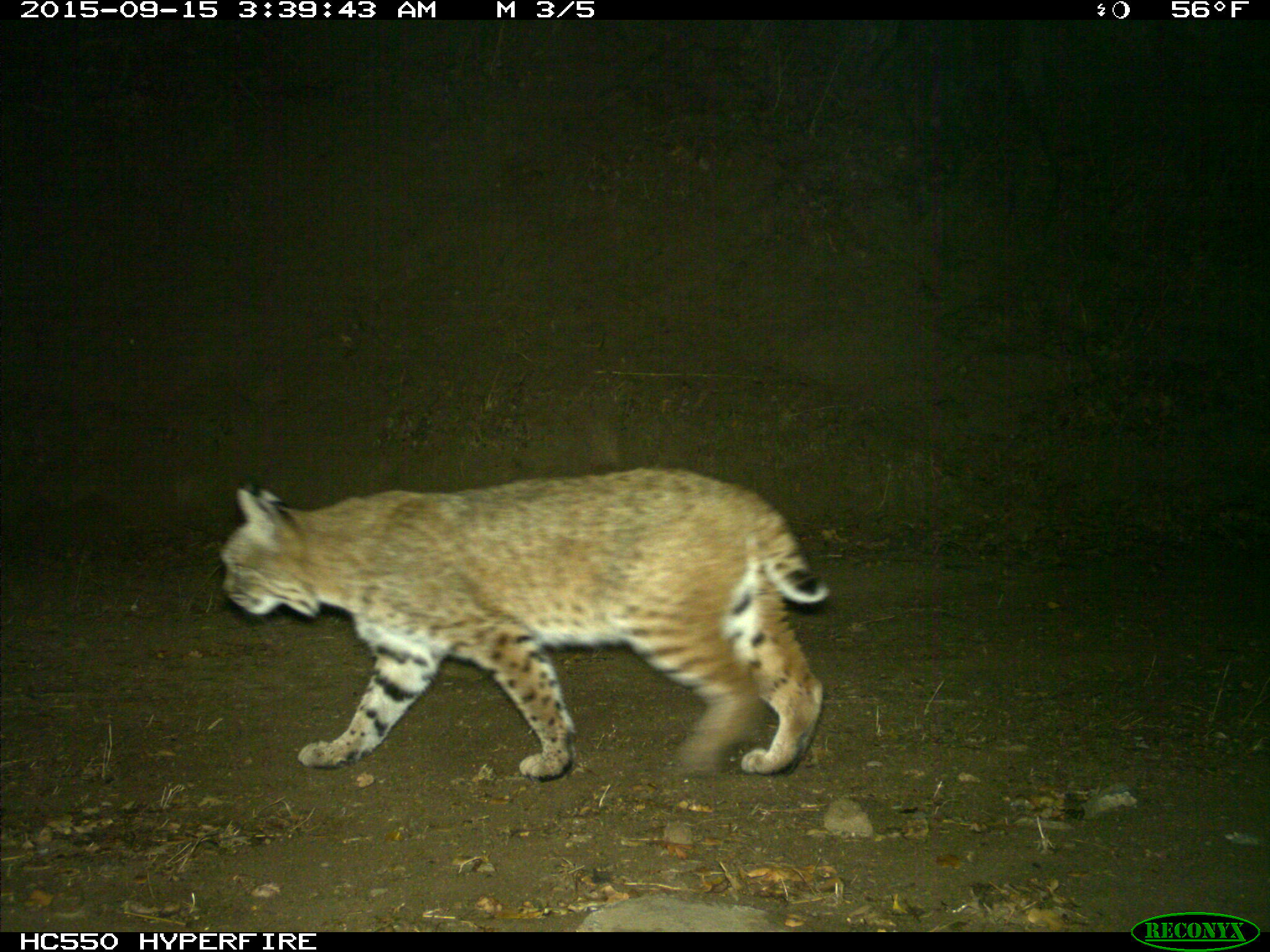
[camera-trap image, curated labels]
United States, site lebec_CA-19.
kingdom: Animalia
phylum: Chordata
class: Mammalia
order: Carnivora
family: Felidae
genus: Lynx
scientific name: Lynx rufus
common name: bobcat